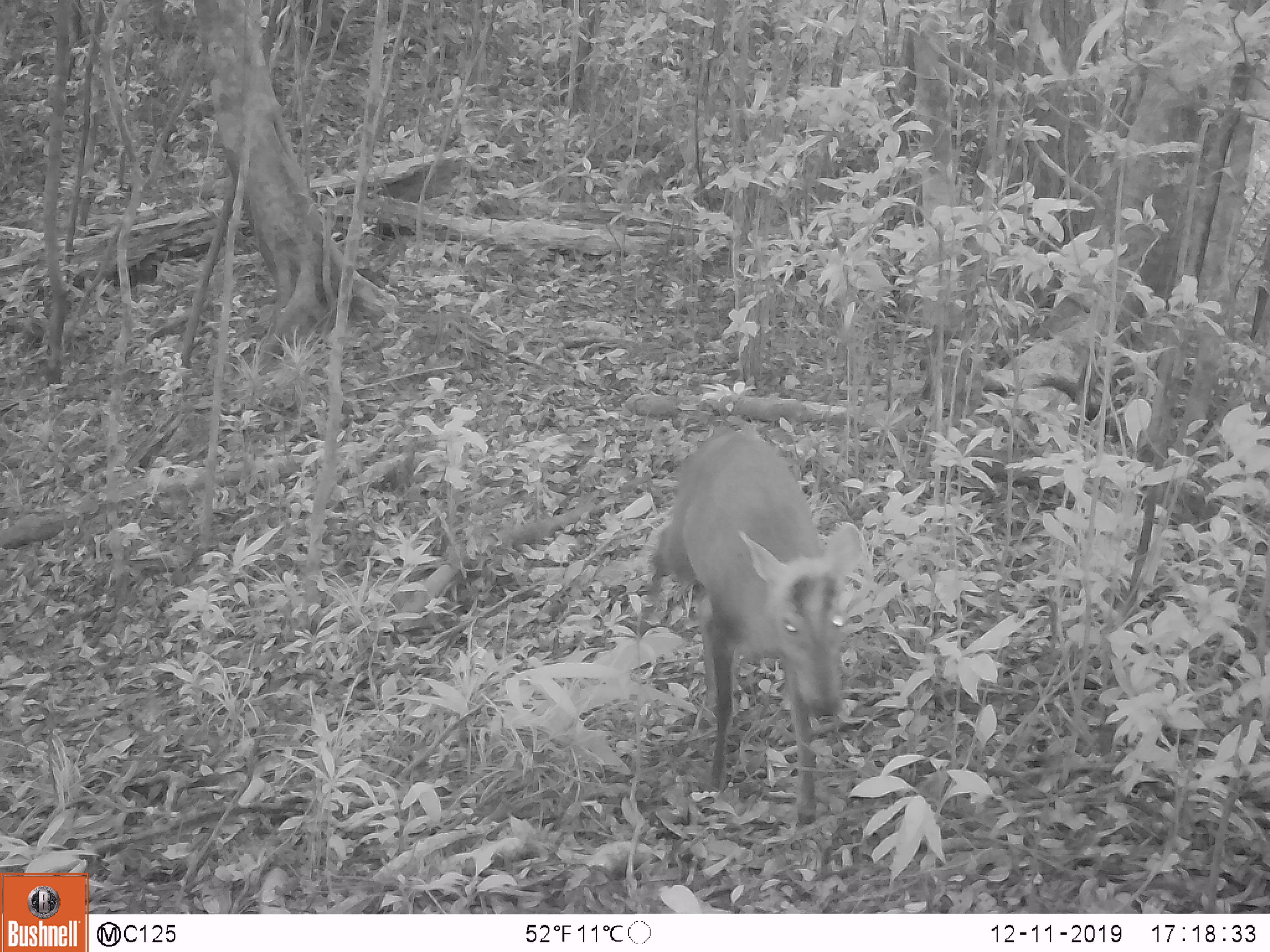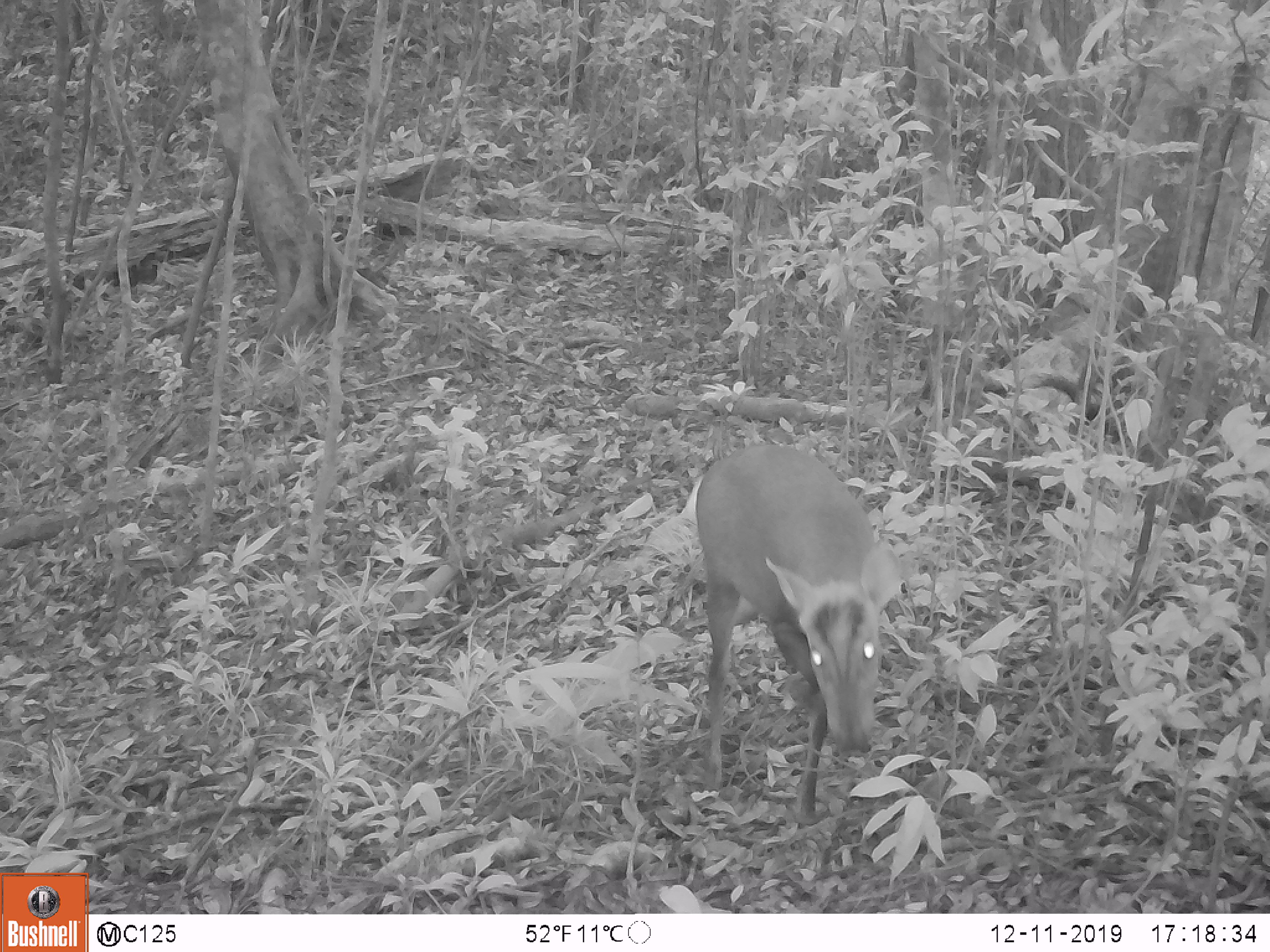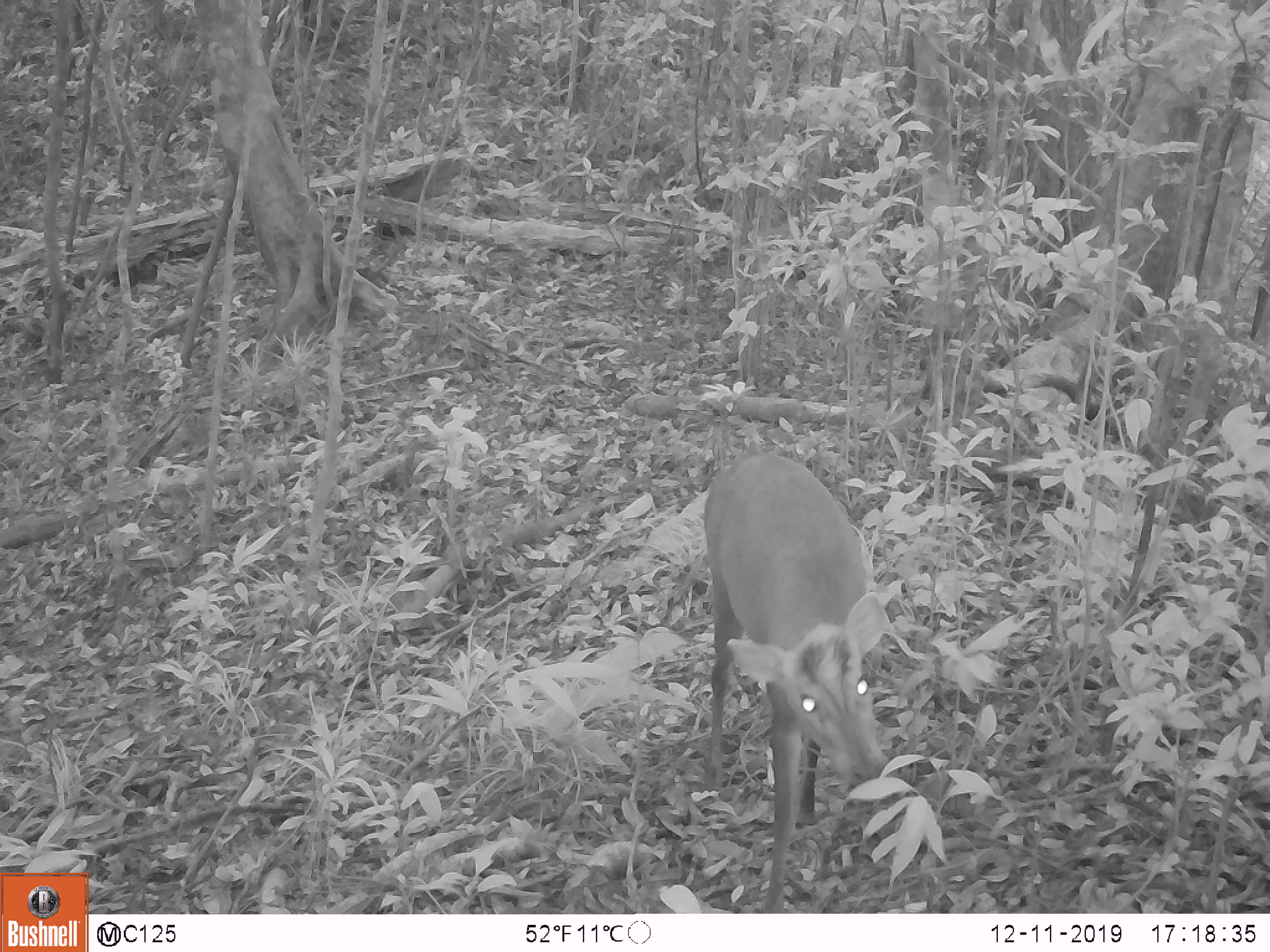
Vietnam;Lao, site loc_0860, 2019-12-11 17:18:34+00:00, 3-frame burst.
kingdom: Animalia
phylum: Chordata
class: Mammalia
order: Artiodactyla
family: Cervidae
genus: Muntiacus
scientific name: Muntiacus rooseveltorum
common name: roosevelt's muntjac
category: roosevelts muntjac group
Roosevelts muntjac group (roosevelt's muntjac) (Muntiacus rooseveltorum). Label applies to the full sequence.